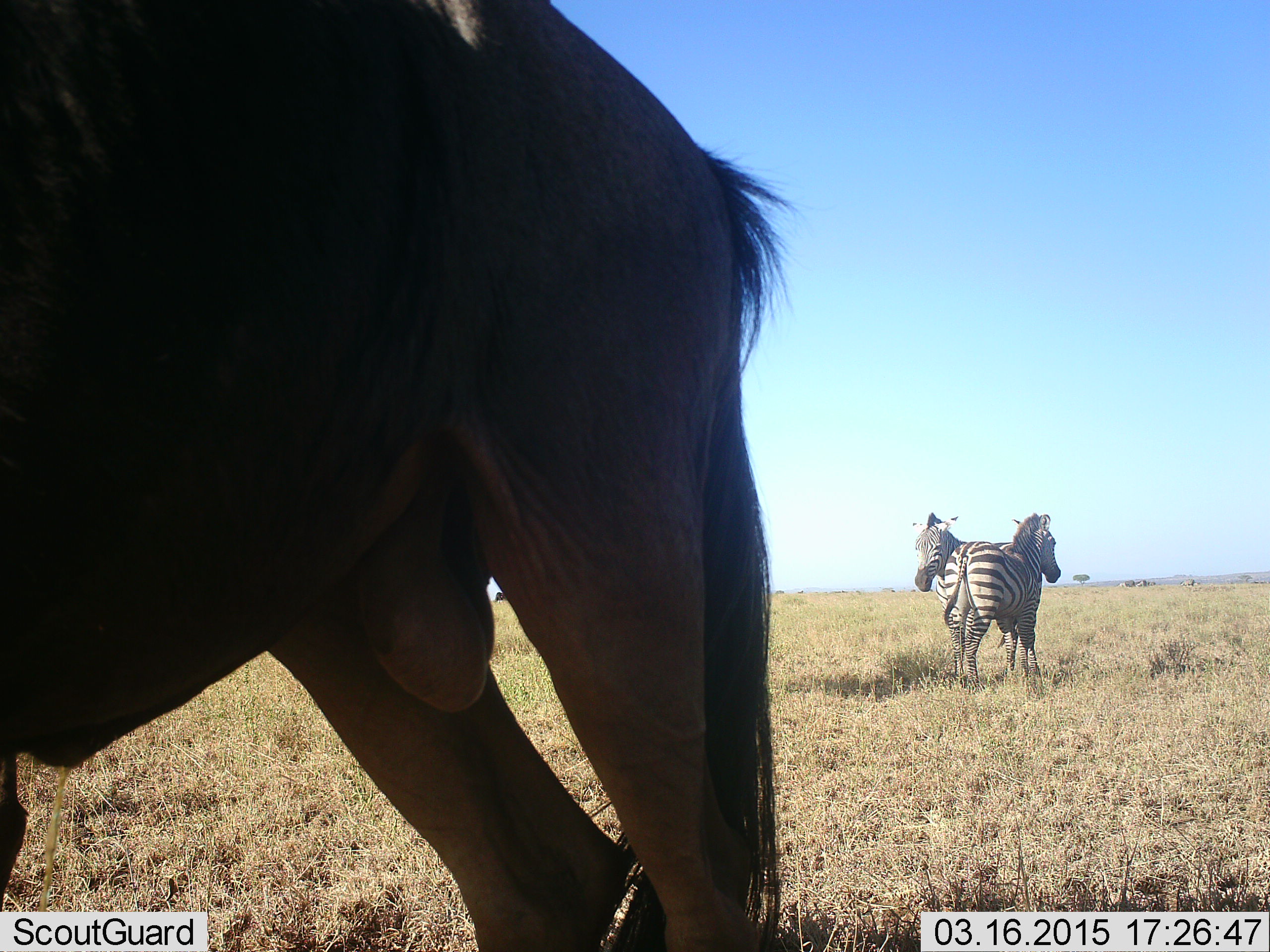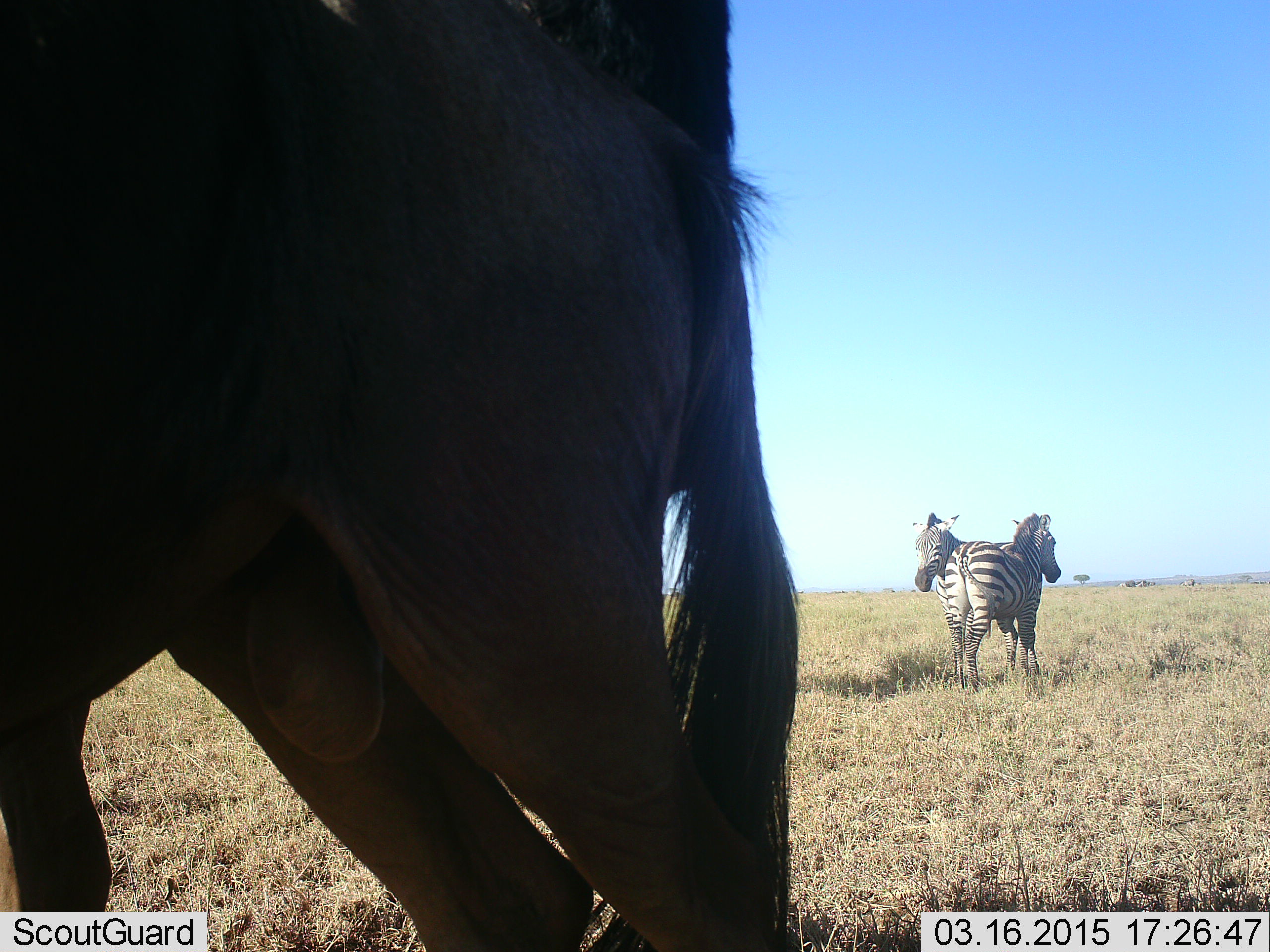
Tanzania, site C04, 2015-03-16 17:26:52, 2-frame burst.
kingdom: Animalia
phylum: Chordata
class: Mammalia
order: Artiodactyla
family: Bovidae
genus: Connochaetes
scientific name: Connochaetes taurinus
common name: blue wildebeest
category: wildebeest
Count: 1.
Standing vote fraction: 100%.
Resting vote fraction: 0%.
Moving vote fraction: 0%.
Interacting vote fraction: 0%.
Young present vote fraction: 0%.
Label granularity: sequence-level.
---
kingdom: Animalia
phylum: Chordata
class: Mammalia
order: Perissodactyla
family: Equidae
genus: Equus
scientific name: Equus quagga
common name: plains zebra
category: zebra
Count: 2.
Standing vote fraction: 100%.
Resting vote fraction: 0%.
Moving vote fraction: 0%.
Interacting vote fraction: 17%.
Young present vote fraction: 0%.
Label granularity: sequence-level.